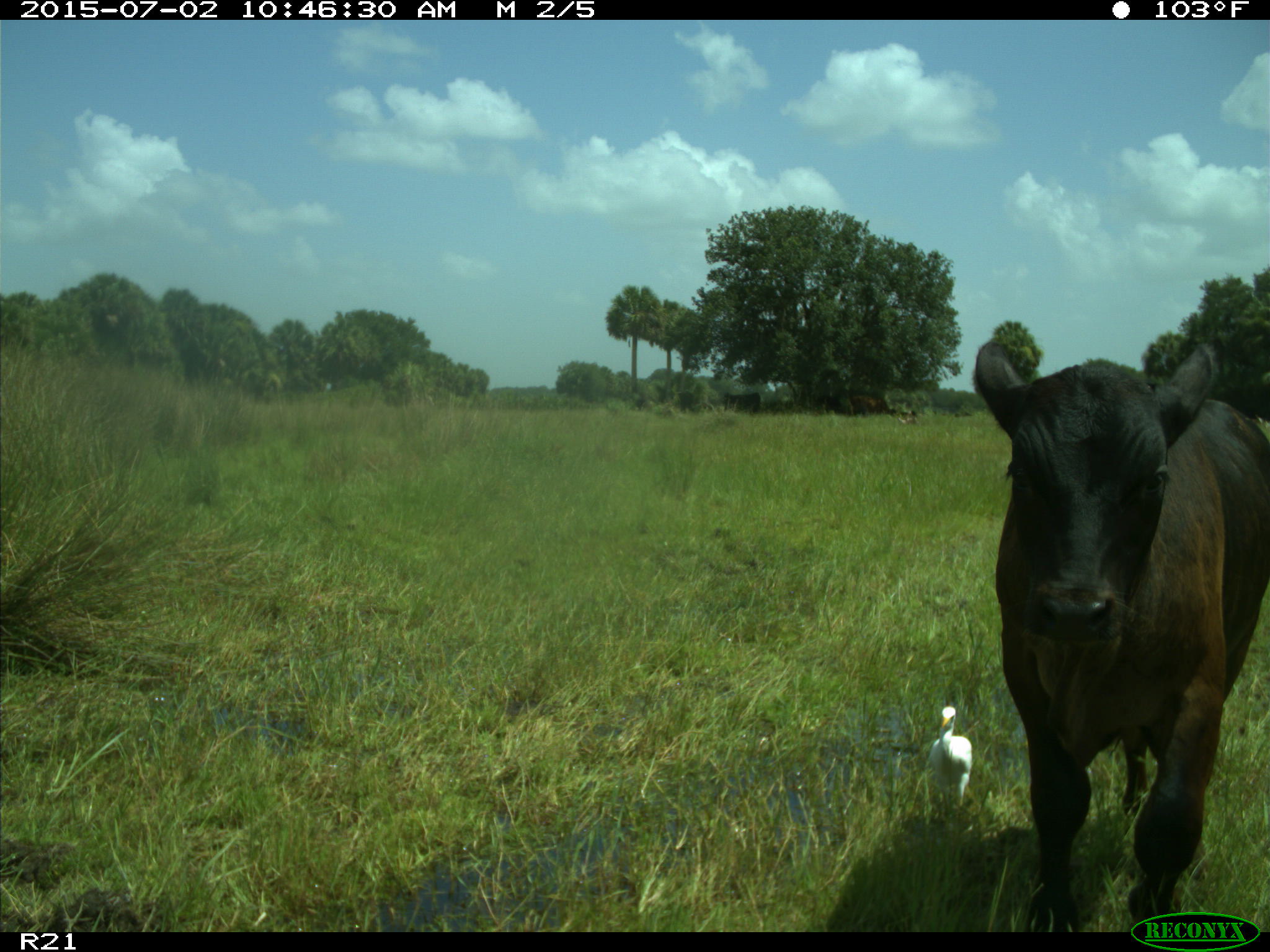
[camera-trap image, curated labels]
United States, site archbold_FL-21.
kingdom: Animalia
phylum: Chordata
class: Mammalia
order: Artiodactyla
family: Bovidae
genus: Bos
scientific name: Bos taurus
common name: domestic cow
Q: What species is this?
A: Bos taurus (domestic cow).